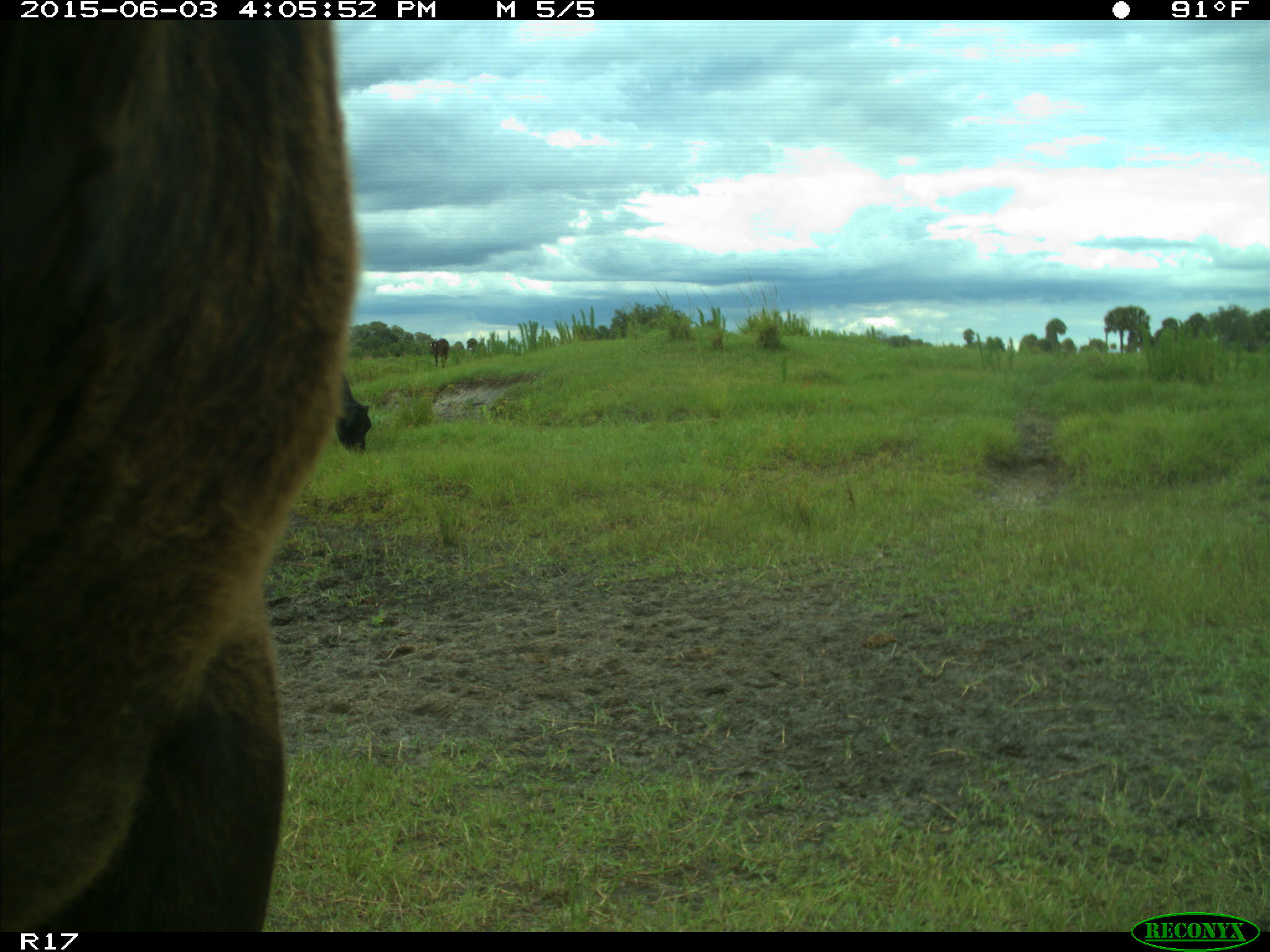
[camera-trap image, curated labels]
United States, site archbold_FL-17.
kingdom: Animalia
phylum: Chordata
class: Mammalia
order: Artiodactyla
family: Bovidae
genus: Bos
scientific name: Bos taurus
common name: domestic cow